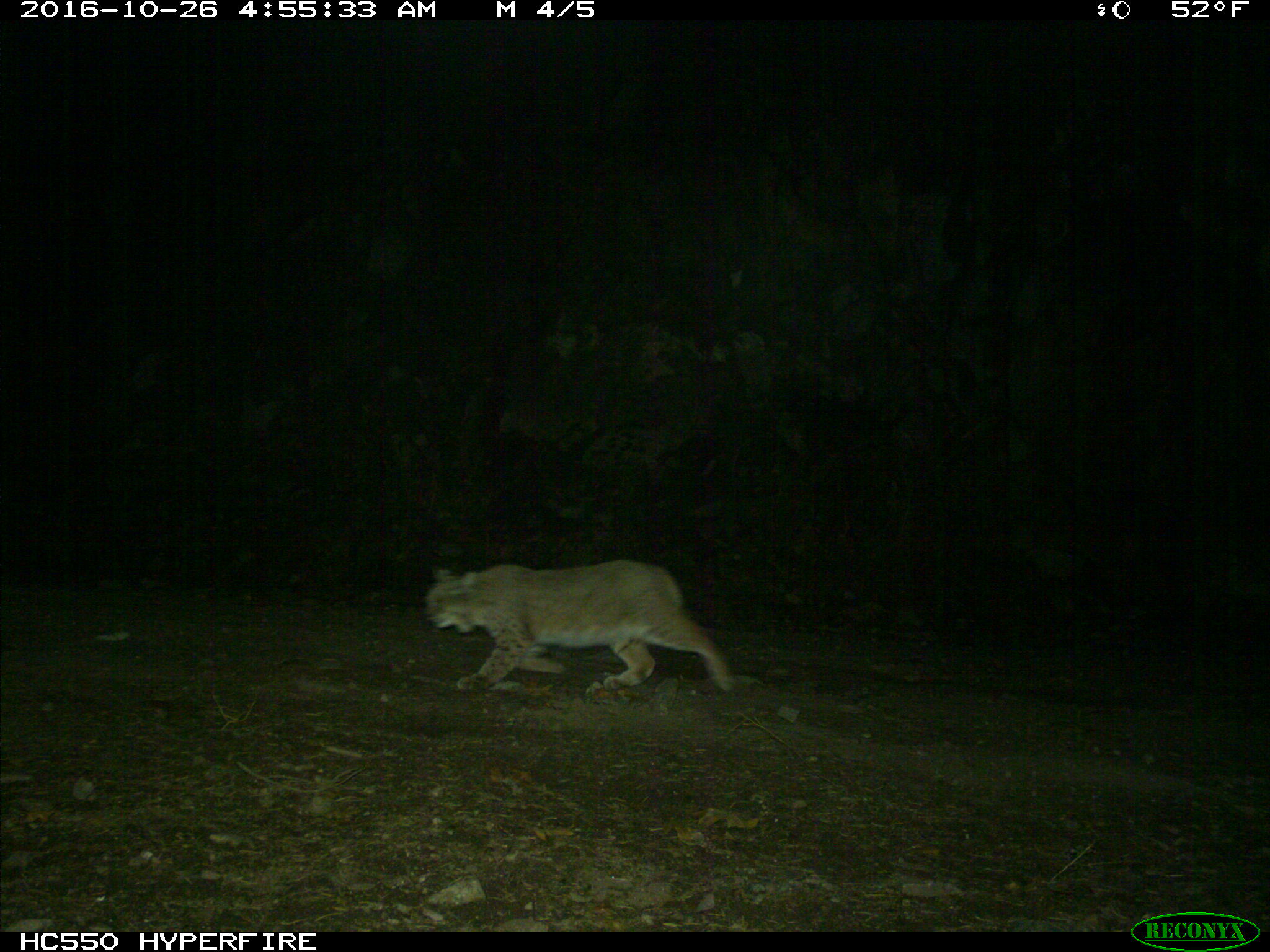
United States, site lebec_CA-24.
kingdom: Animalia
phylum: Chordata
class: Mammalia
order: Carnivora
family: Felidae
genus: Lynx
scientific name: Lynx rufus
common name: bobcat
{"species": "Lynx rufus (bobcat)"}